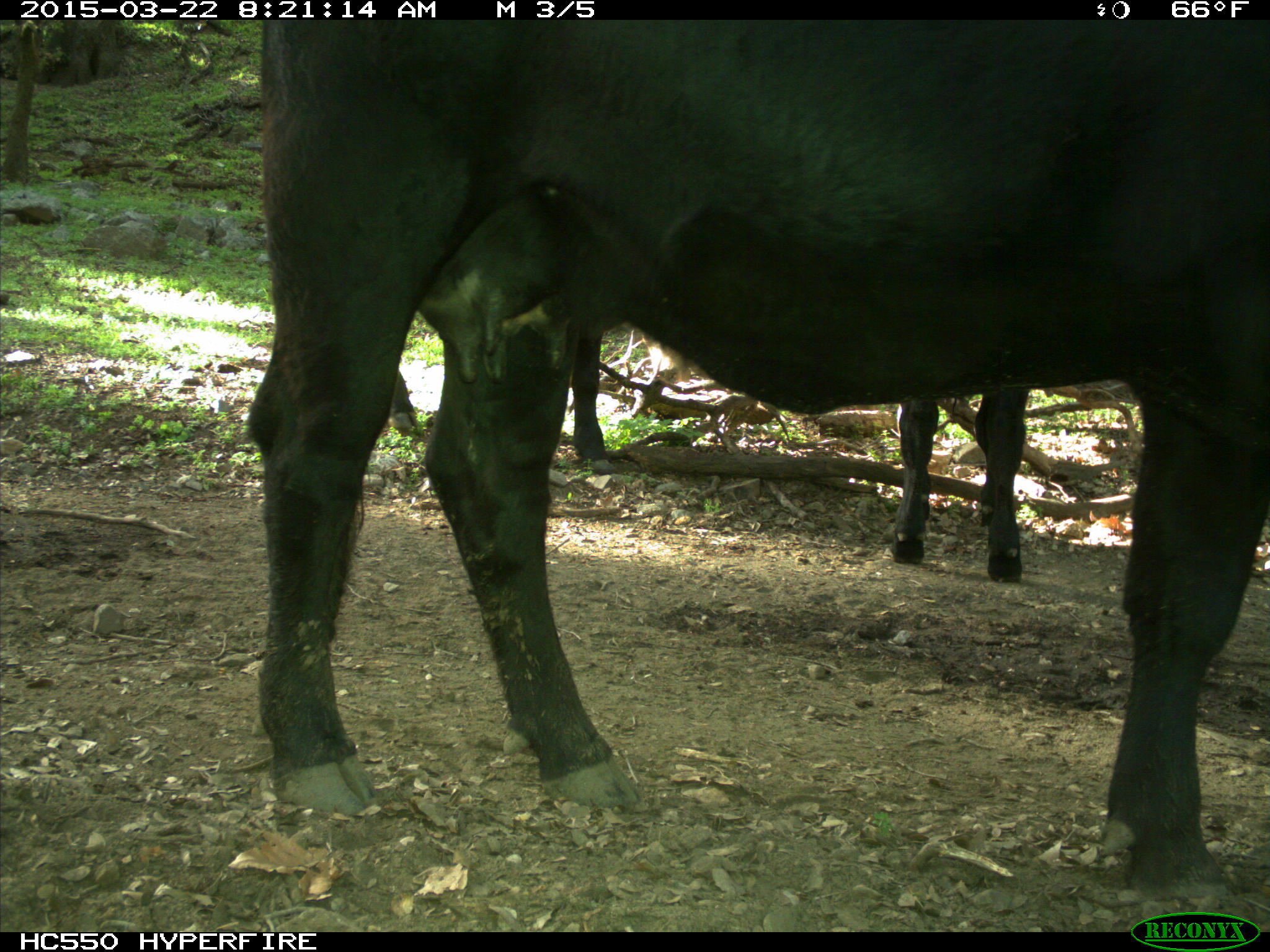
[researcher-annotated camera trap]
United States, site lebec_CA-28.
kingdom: Animalia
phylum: Chordata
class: Mammalia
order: Artiodactyla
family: Bovidae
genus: Bos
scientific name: Bos taurus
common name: domestic cow